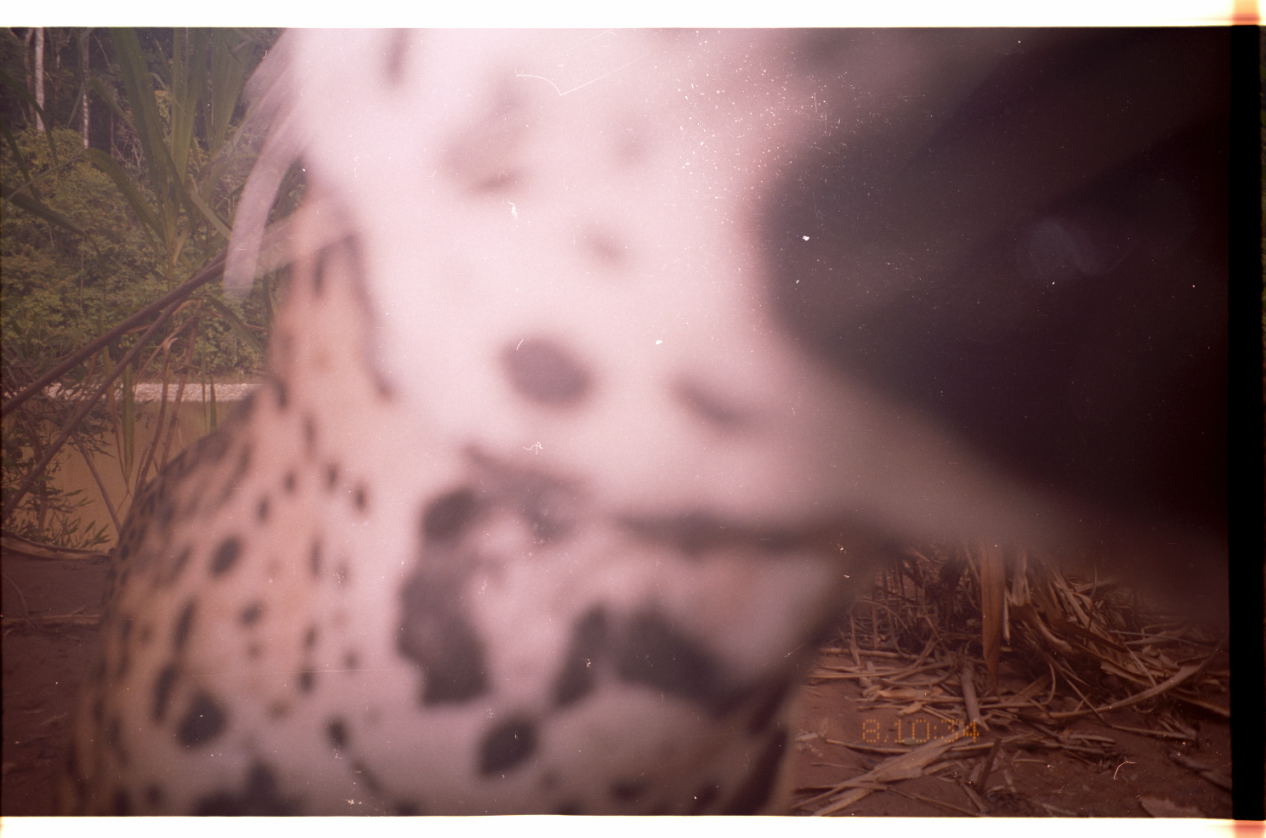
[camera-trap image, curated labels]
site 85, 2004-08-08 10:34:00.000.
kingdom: Animalia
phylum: Chordata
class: Mammalia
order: Carnivora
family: Felidae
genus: Panthera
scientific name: Panthera onca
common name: jaguar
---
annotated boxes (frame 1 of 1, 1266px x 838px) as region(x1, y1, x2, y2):
panthera onca: region(51, 28, 1226, 816)